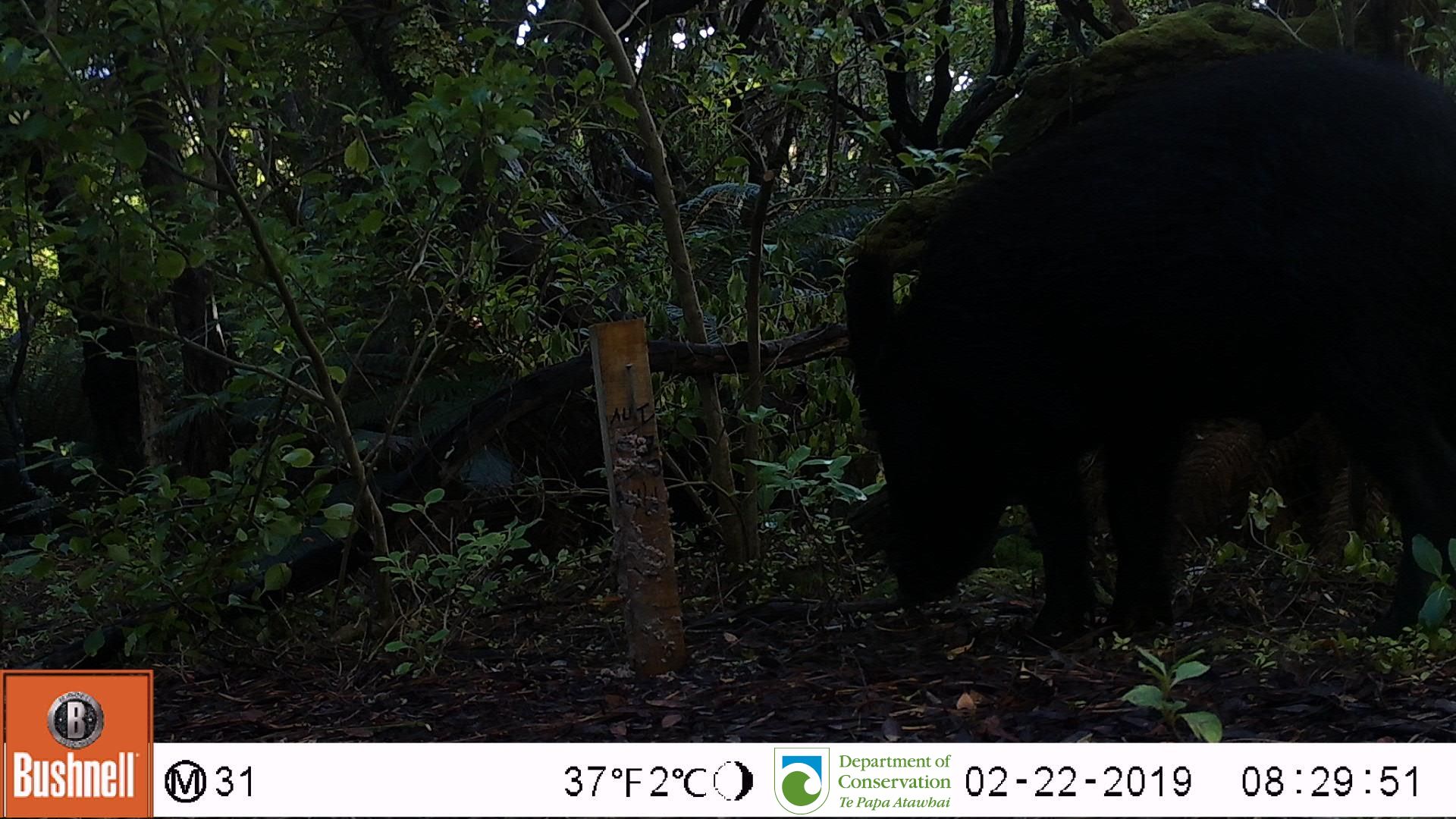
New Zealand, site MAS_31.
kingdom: Animalia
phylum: Chordata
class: Mammalia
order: Artiodactyla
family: Suidae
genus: Sus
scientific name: Sus scrofa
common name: pig